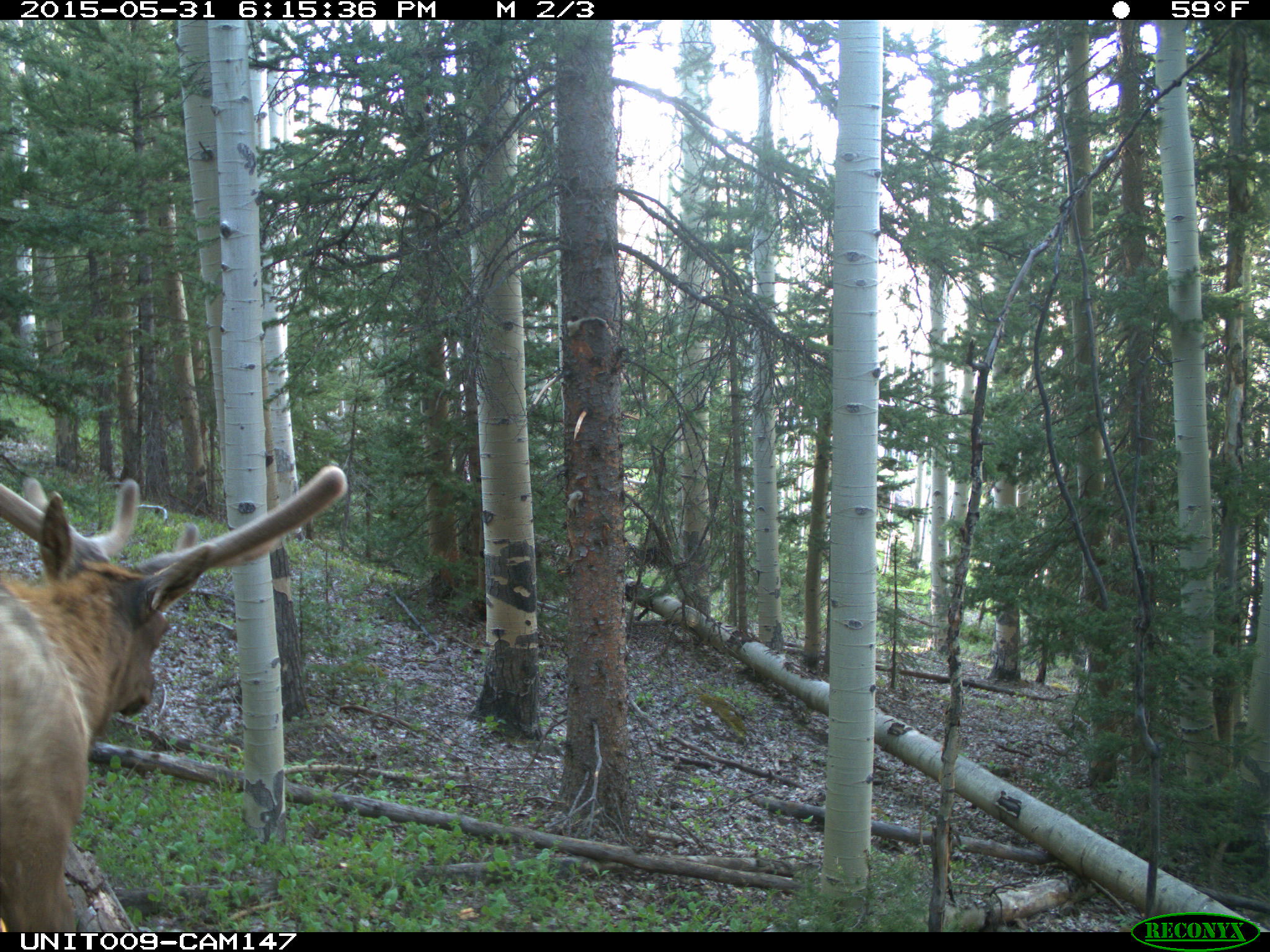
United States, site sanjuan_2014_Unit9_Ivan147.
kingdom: Animalia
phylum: Chordata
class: Mammalia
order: Artiodactyla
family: Cervidae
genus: Cervus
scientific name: Cervus elaphus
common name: red deer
Cervus elaphus (red deer).